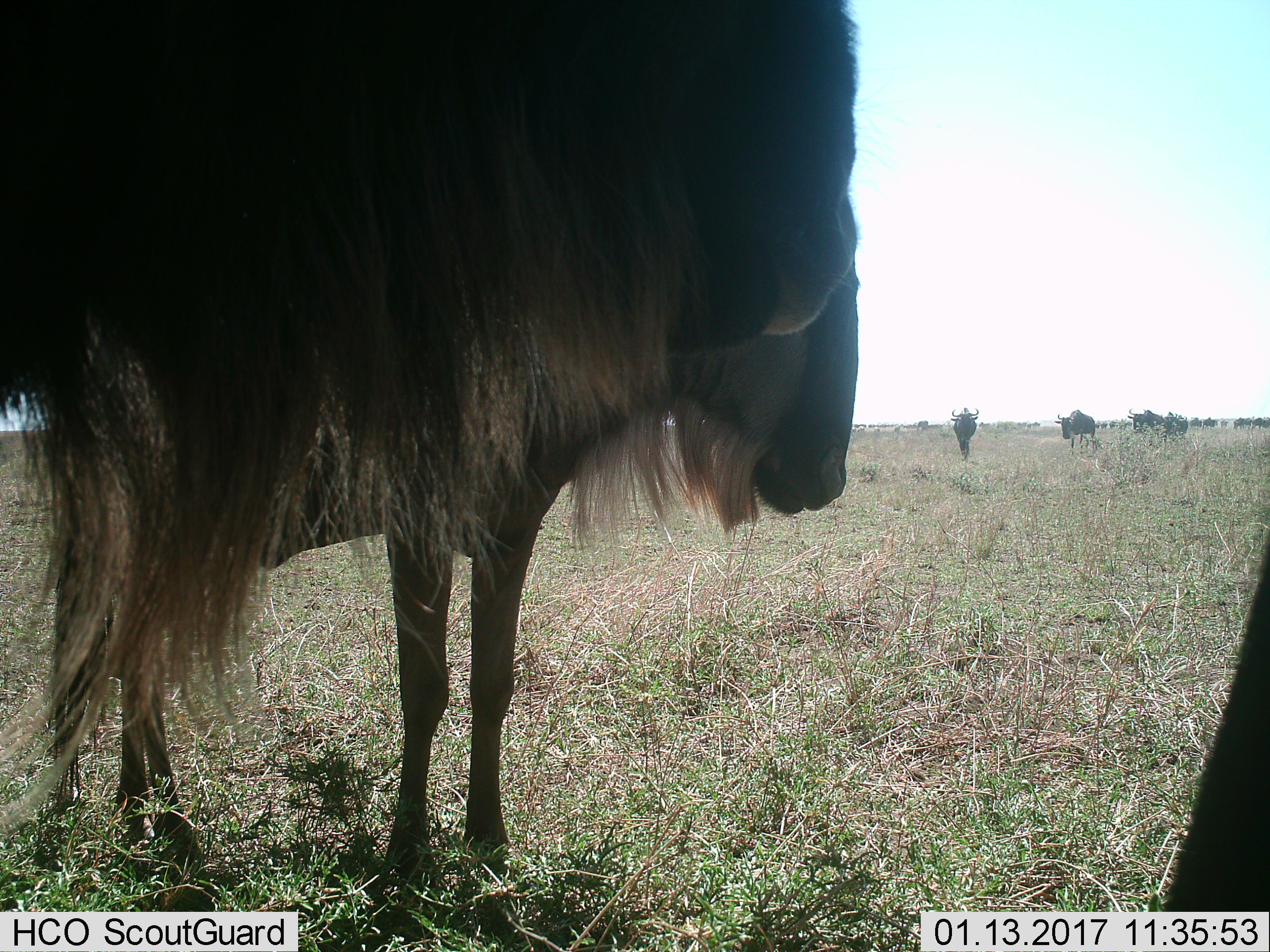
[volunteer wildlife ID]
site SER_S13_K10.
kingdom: Animalia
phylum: Chordata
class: Mammalia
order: Artiodactyla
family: Bovidae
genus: Connochaetes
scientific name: Connochaetes taurinus taurinus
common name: blue wildebeest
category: wildebeestblue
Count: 7.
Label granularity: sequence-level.